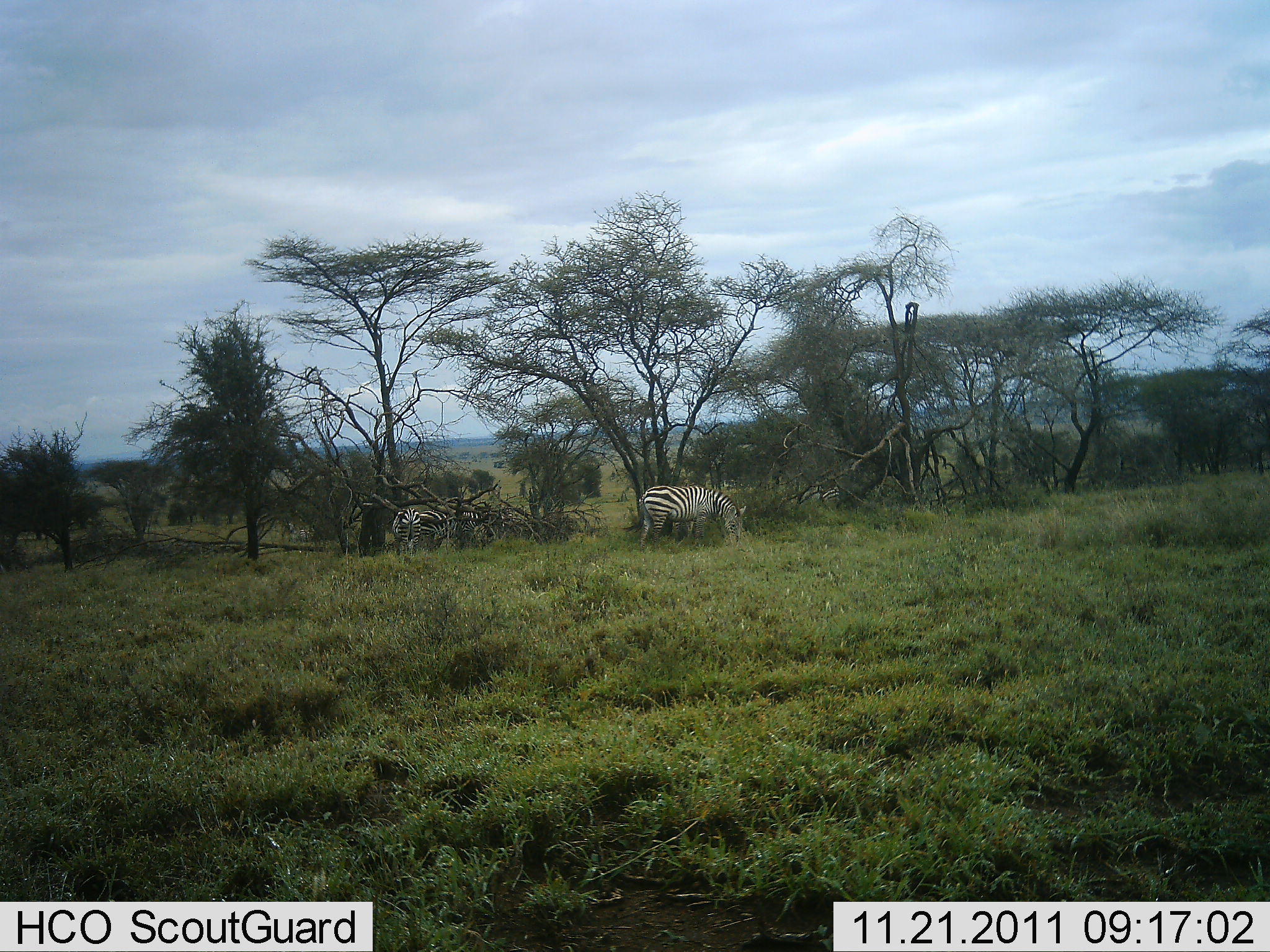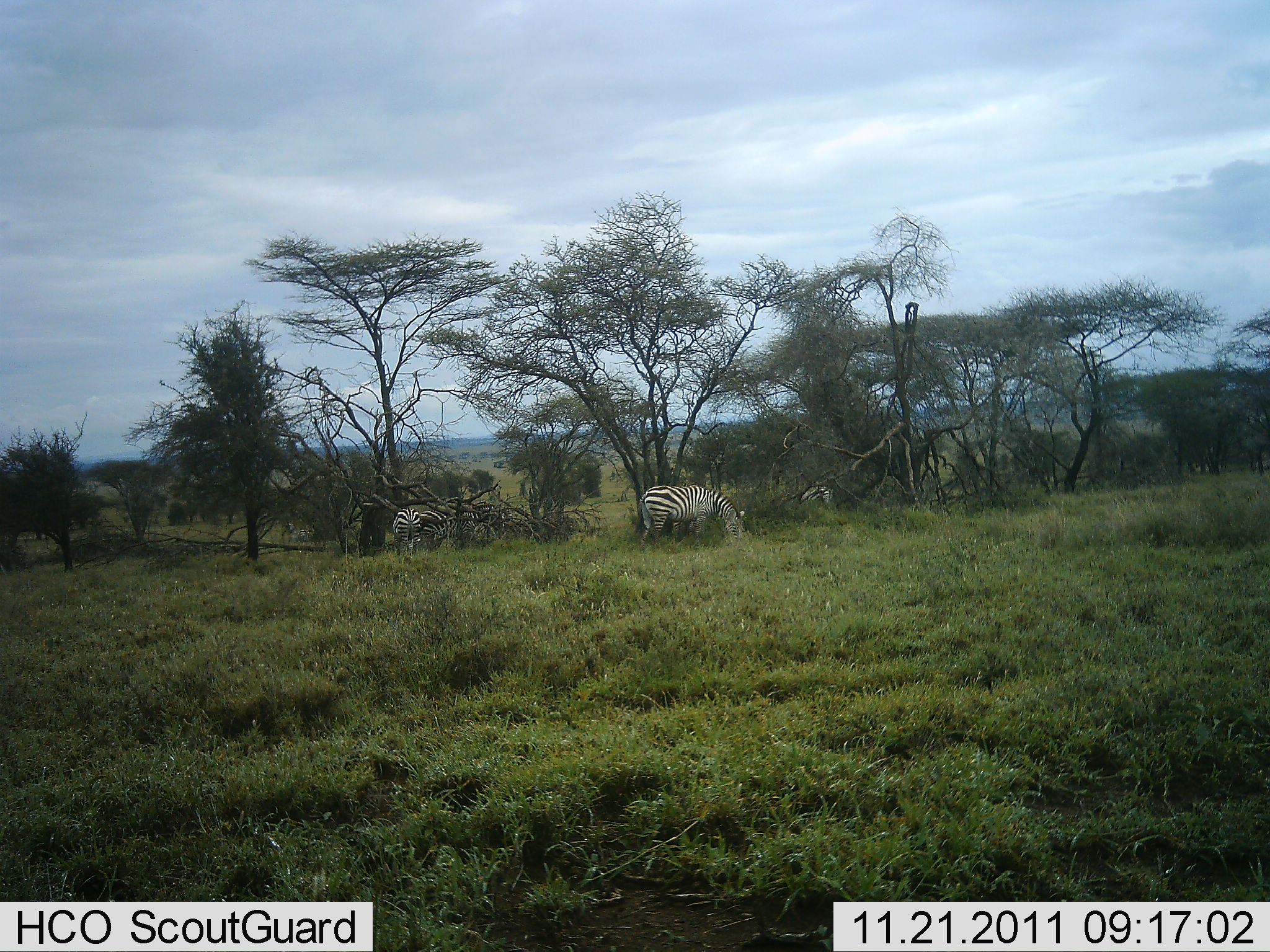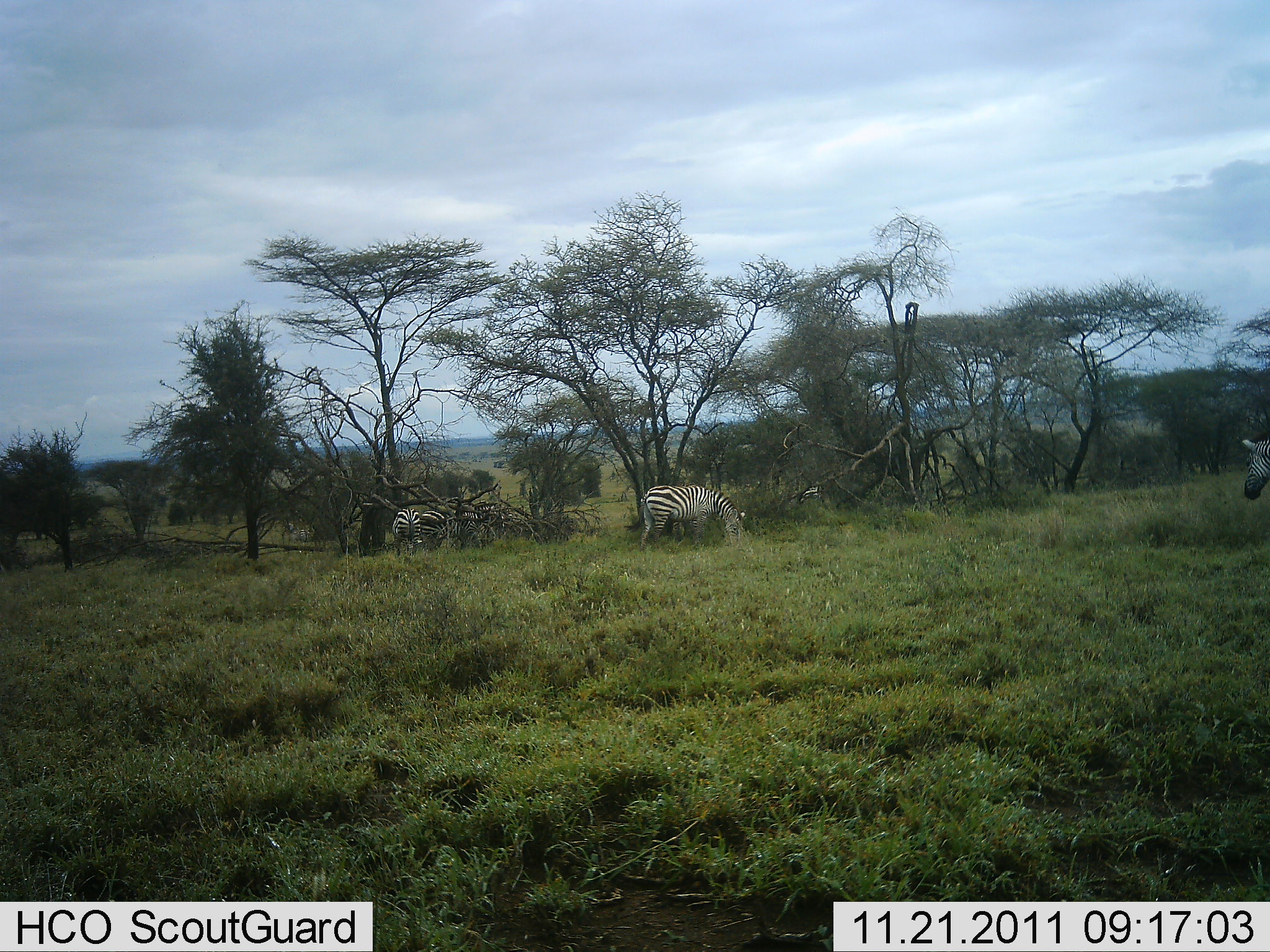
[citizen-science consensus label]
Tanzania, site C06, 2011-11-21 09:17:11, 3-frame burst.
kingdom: Animalia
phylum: Chordata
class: Mammalia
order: Perissodactyla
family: Equidae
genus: Equus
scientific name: Equus quagga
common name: plains zebra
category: zebra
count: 5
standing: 36%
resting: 9%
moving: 27%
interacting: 0%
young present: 0%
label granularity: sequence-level